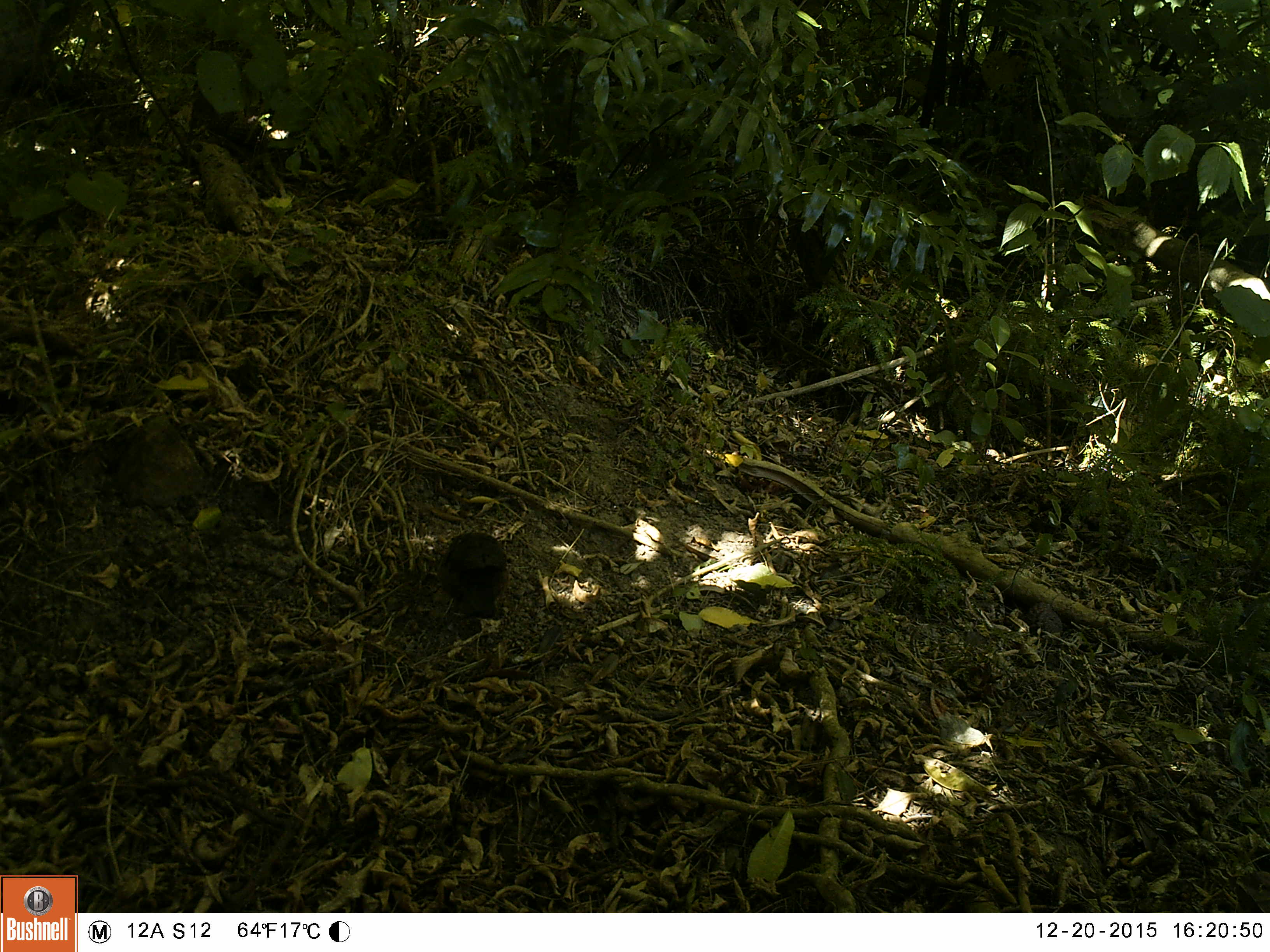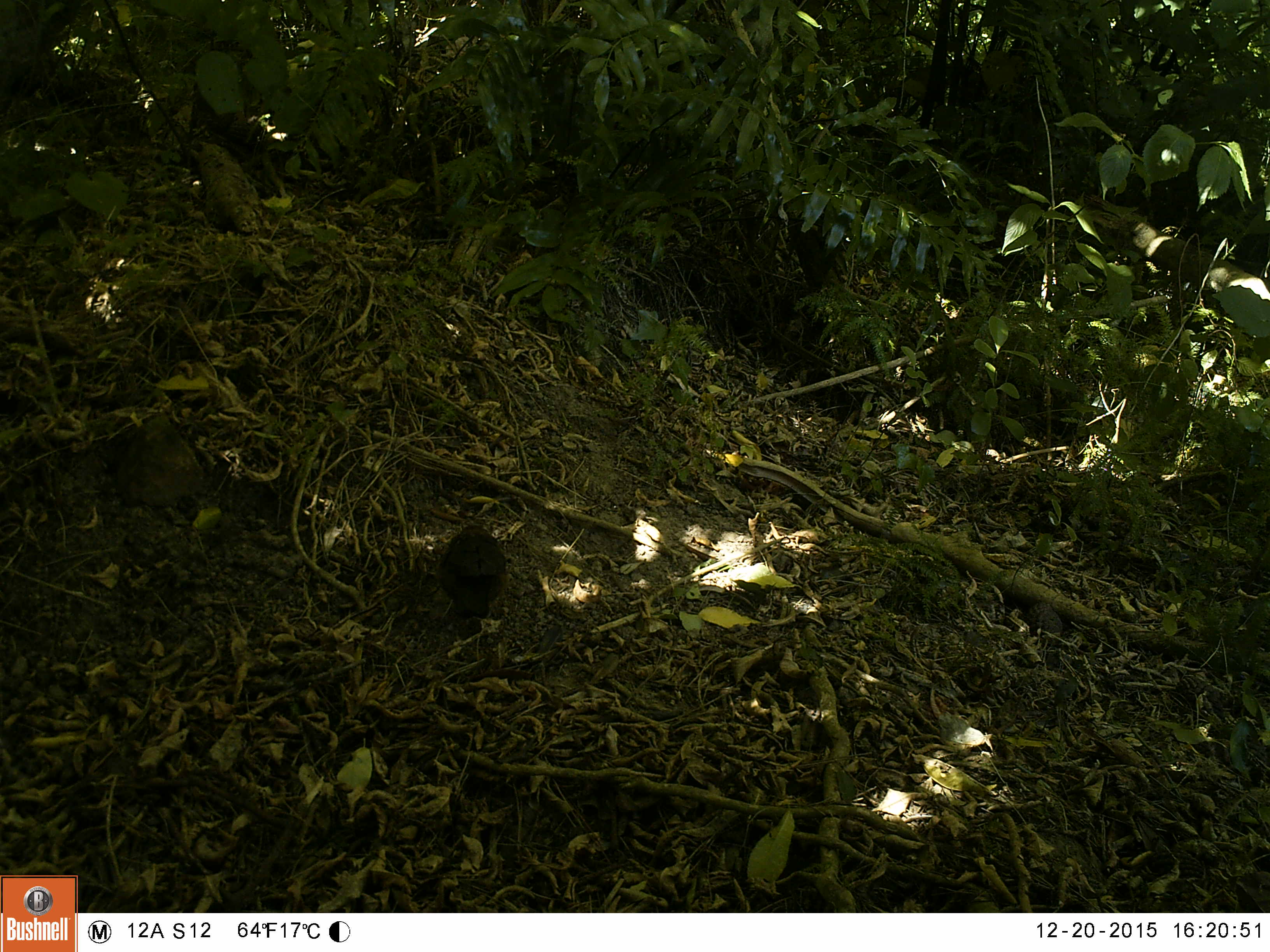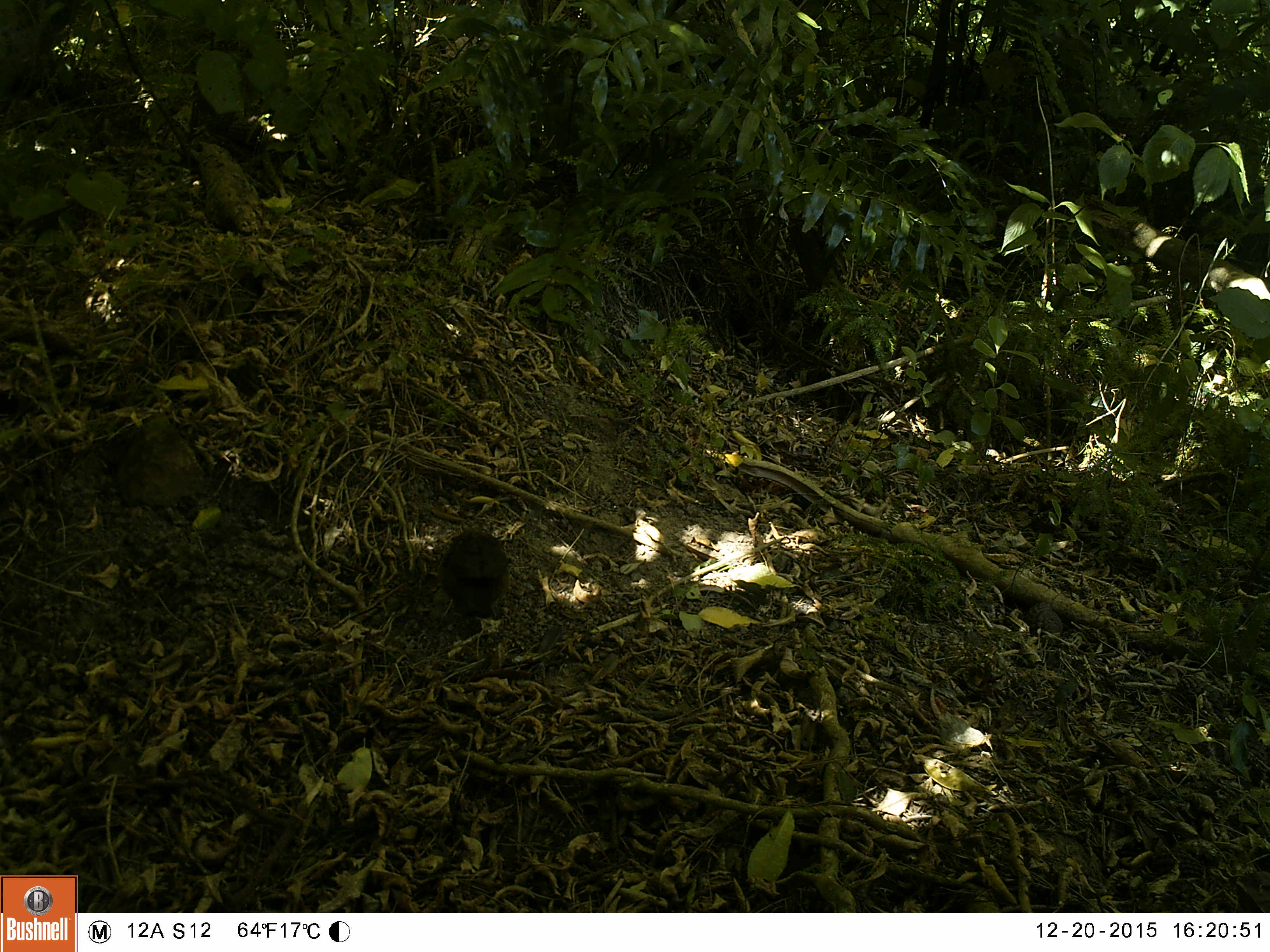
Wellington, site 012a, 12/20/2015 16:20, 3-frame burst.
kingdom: Animalia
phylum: Chordata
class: Aves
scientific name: Aves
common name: bird